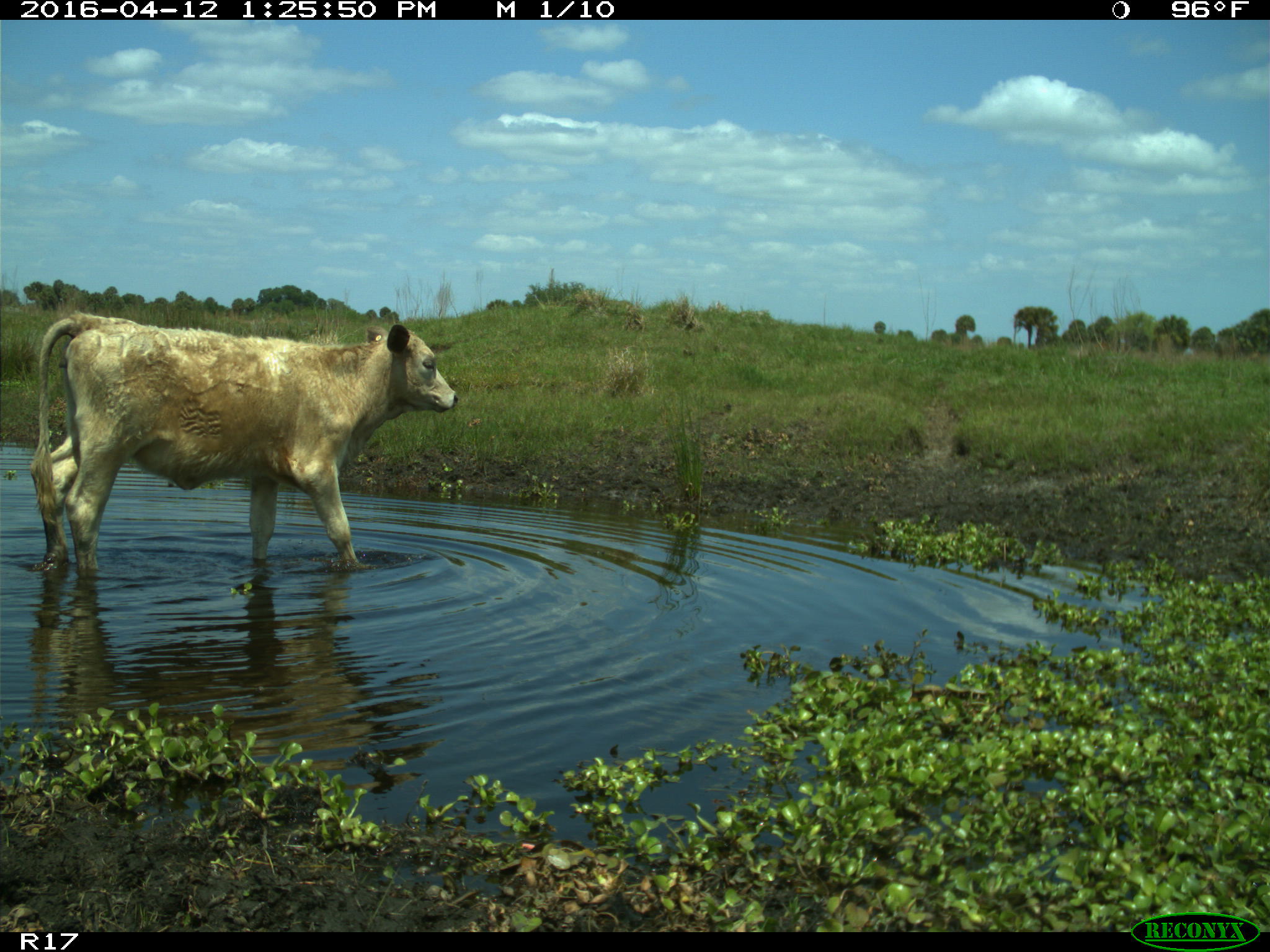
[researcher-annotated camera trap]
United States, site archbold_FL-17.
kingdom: Animalia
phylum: Chordata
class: Mammalia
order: Artiodactyla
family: Bovidae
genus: Bos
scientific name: Bos taurus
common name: domestic cow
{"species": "Bos taurus (domestic cow)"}